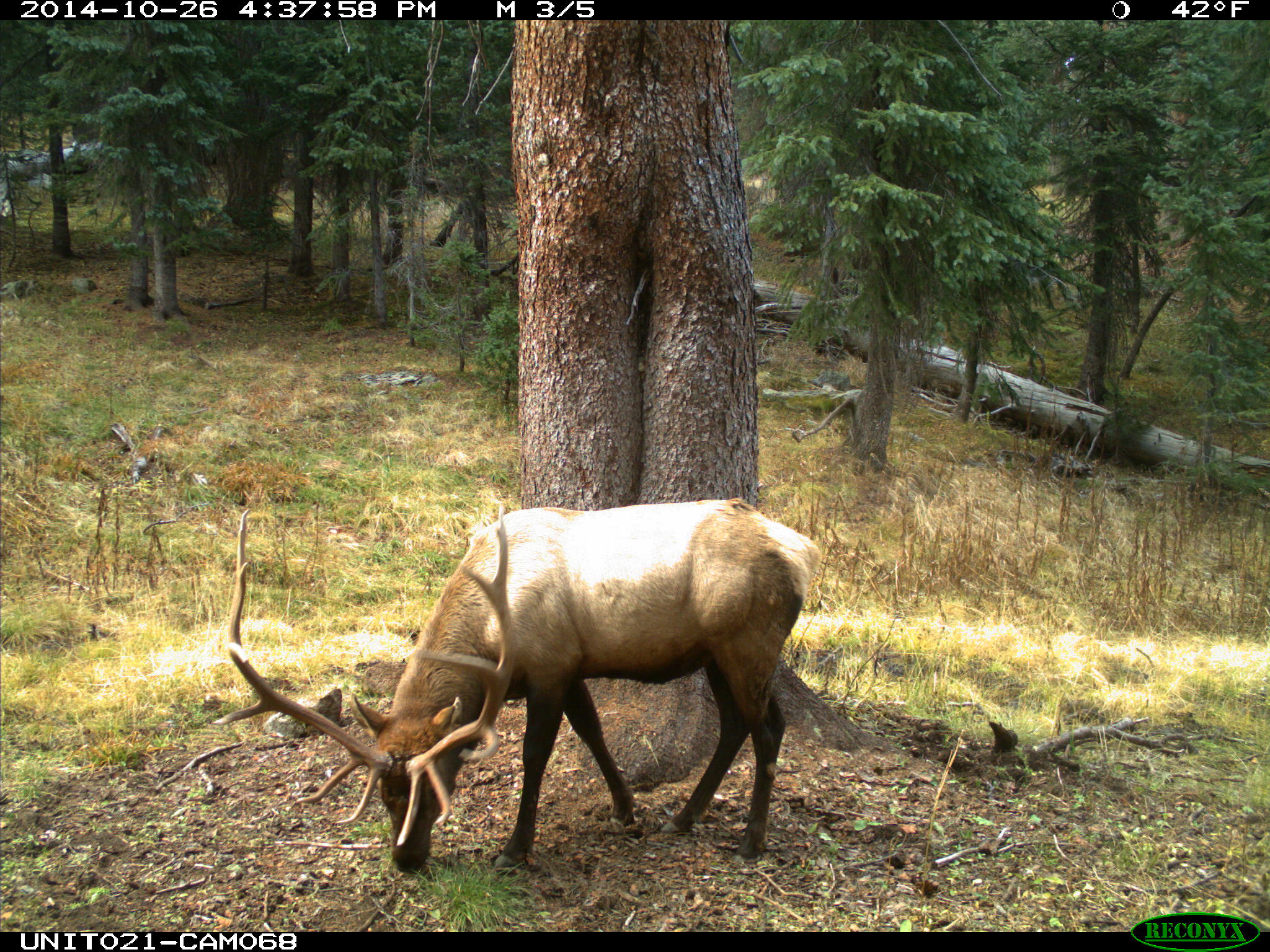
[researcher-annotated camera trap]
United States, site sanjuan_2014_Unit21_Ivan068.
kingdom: Animalia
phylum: Chordata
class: Mammalia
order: Artiodactyla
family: Cervidae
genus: Cervus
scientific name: Cervus elaphus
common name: red deer